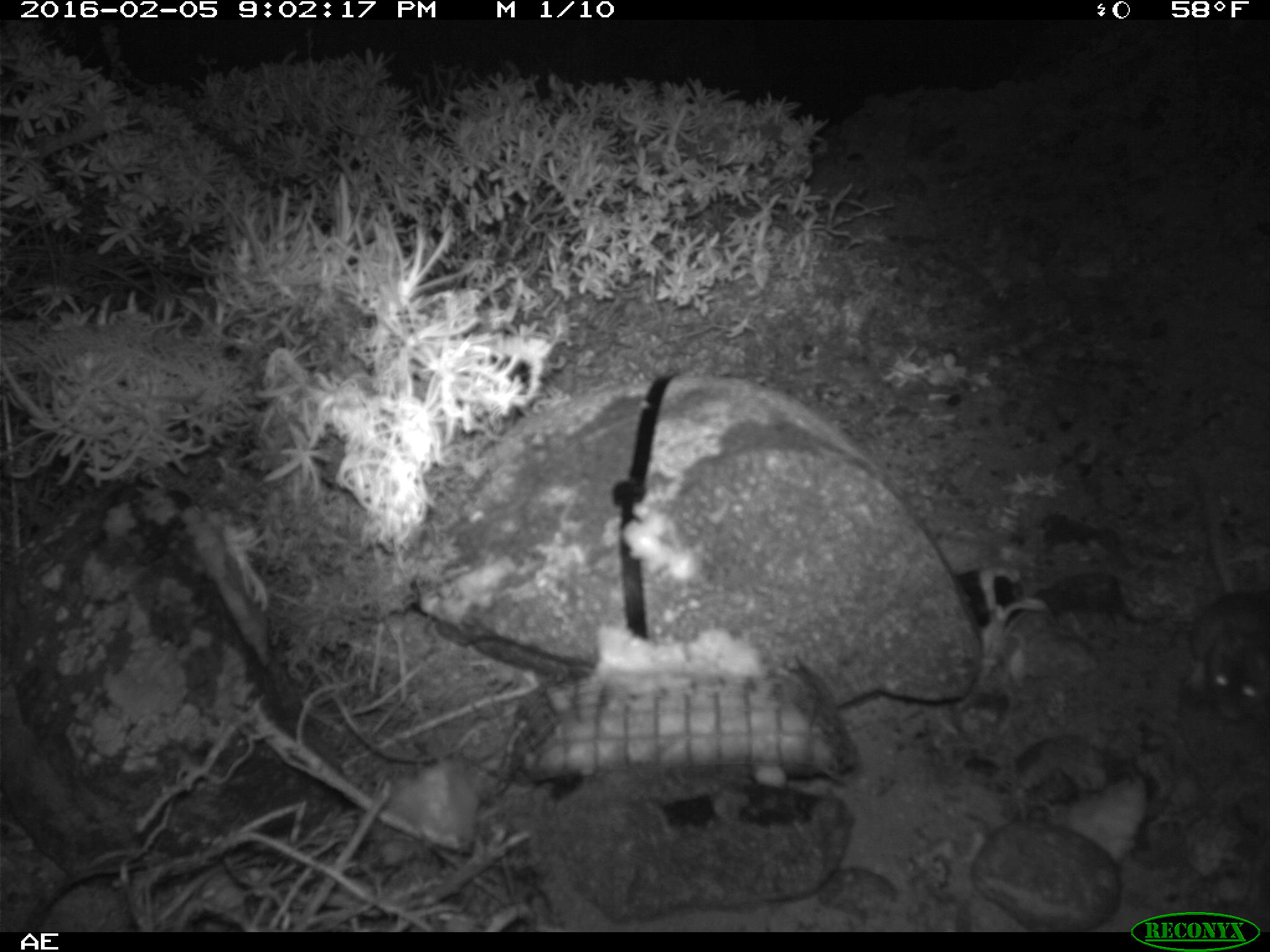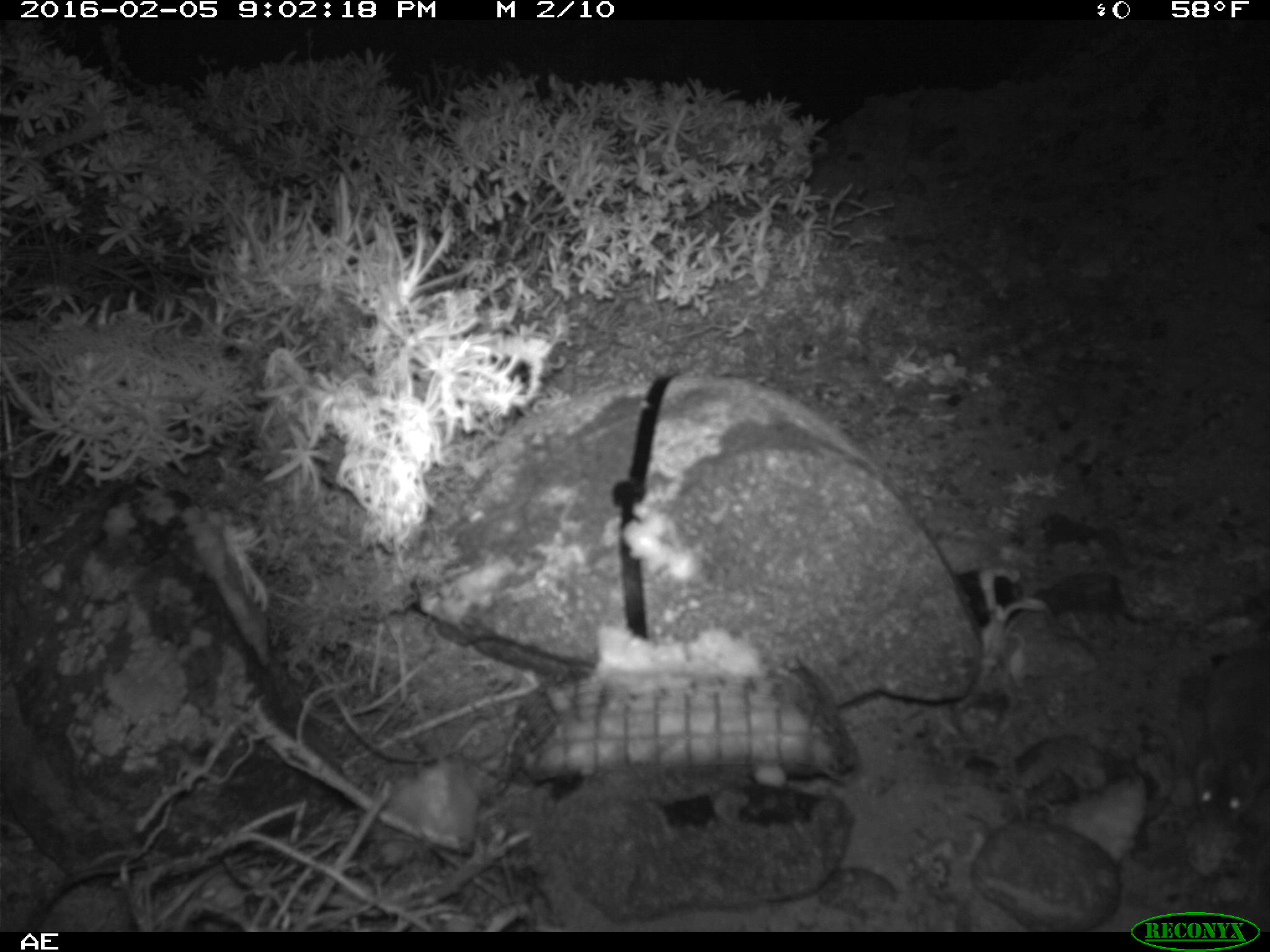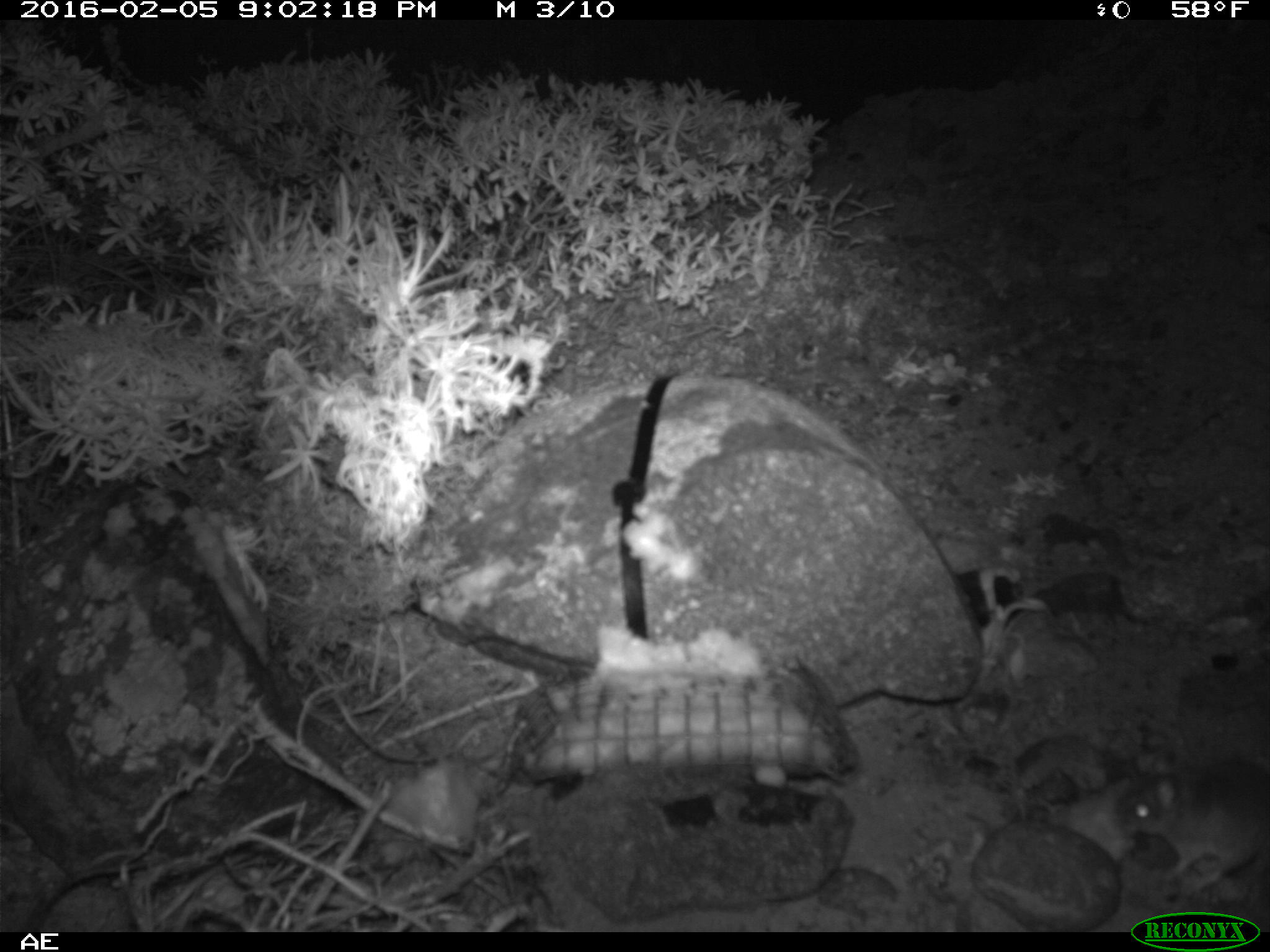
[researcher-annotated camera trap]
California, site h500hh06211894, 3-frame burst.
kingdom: Animalia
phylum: Chordata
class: Mammalia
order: Rodentia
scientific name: Rodentia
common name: rodent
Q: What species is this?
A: Rodent (Rodentia).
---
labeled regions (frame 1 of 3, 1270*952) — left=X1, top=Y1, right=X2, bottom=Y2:
rodent: left=1181, top=477, right=1269, bottom=721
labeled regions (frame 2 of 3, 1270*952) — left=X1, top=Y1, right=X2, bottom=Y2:
rodent: left=1194, top=646, right=1269, bottom=832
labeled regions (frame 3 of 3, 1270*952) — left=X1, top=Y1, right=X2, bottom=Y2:
rodent: left=1117, top=754, right=1269, bottom=893